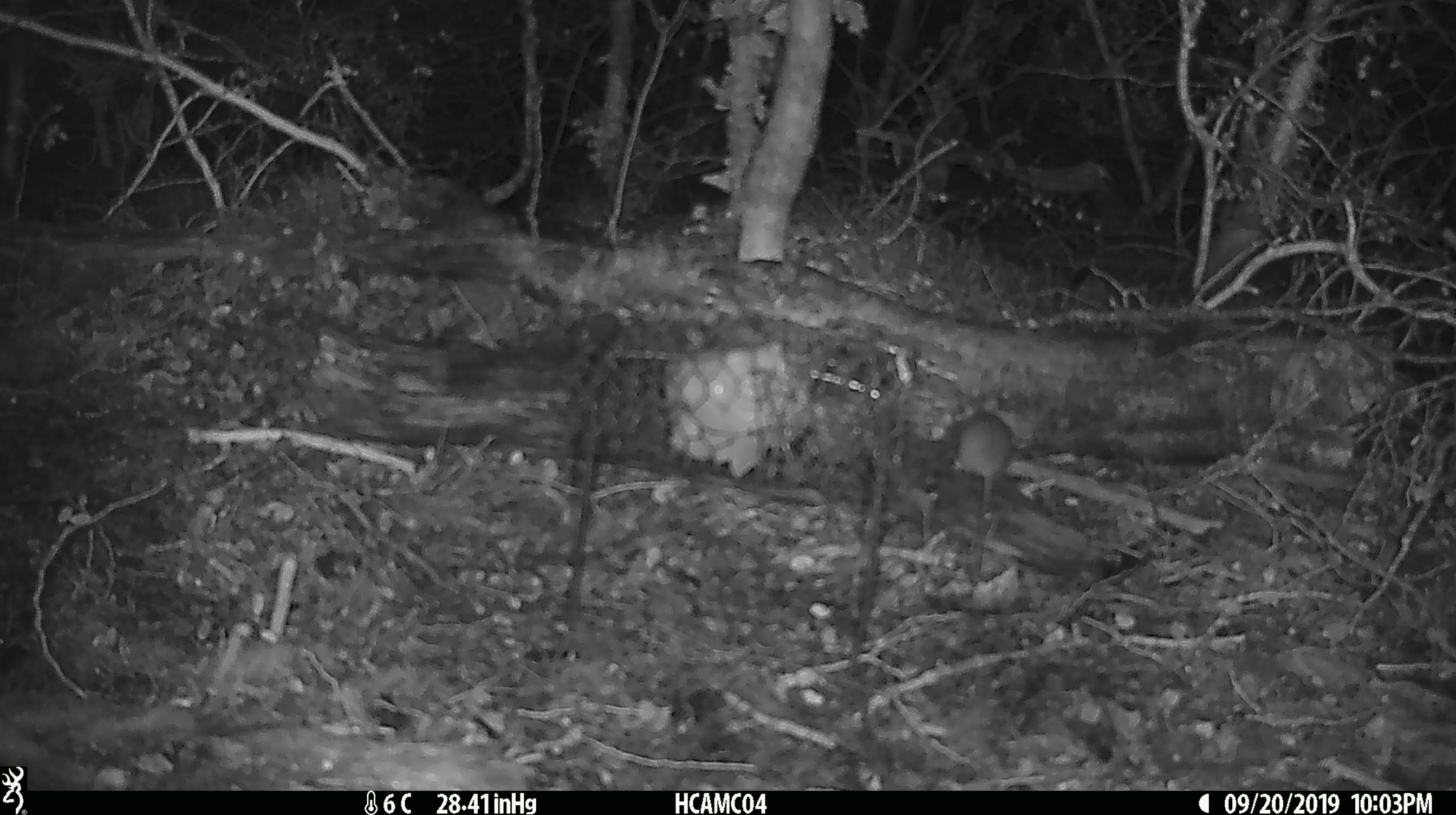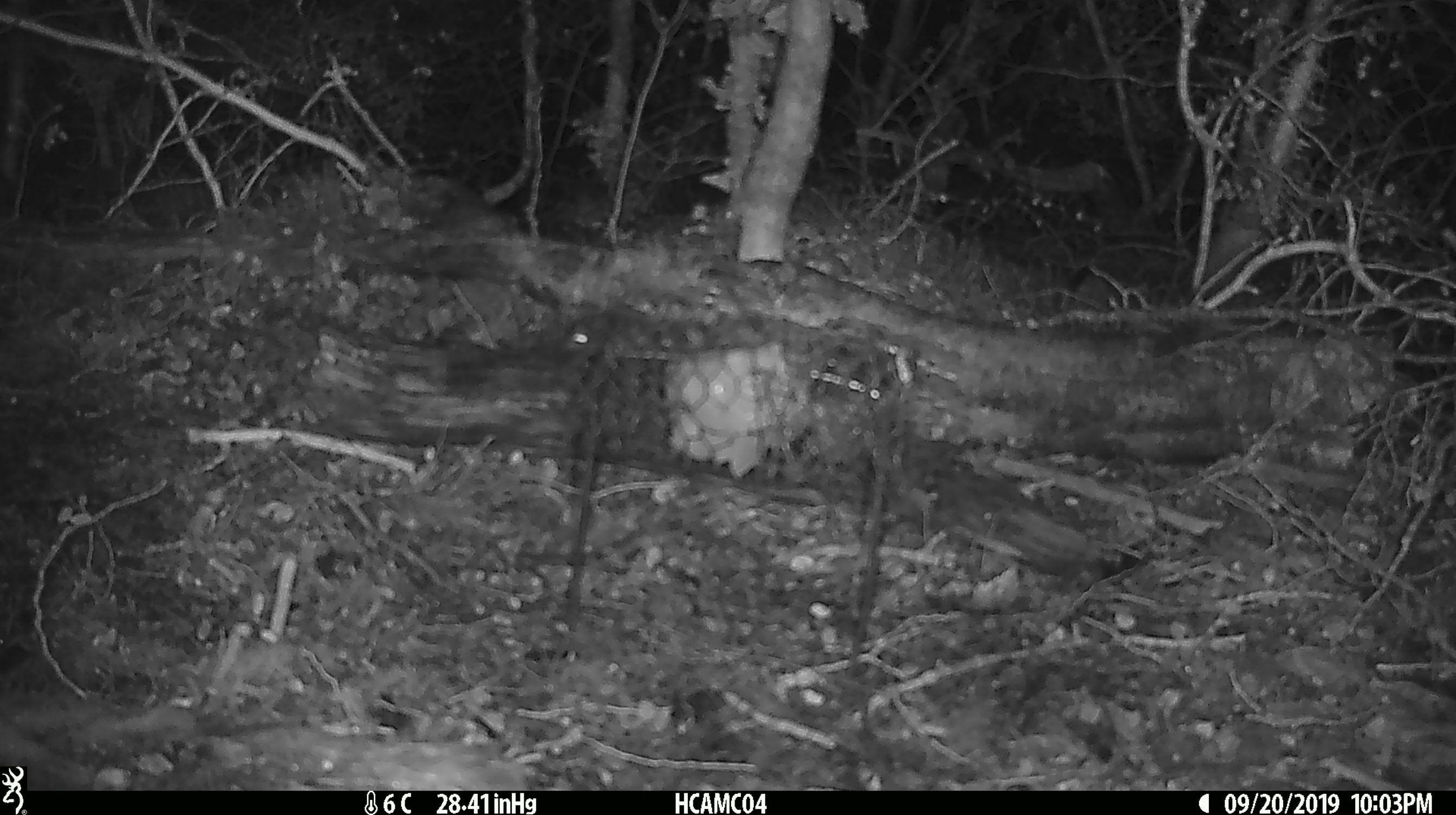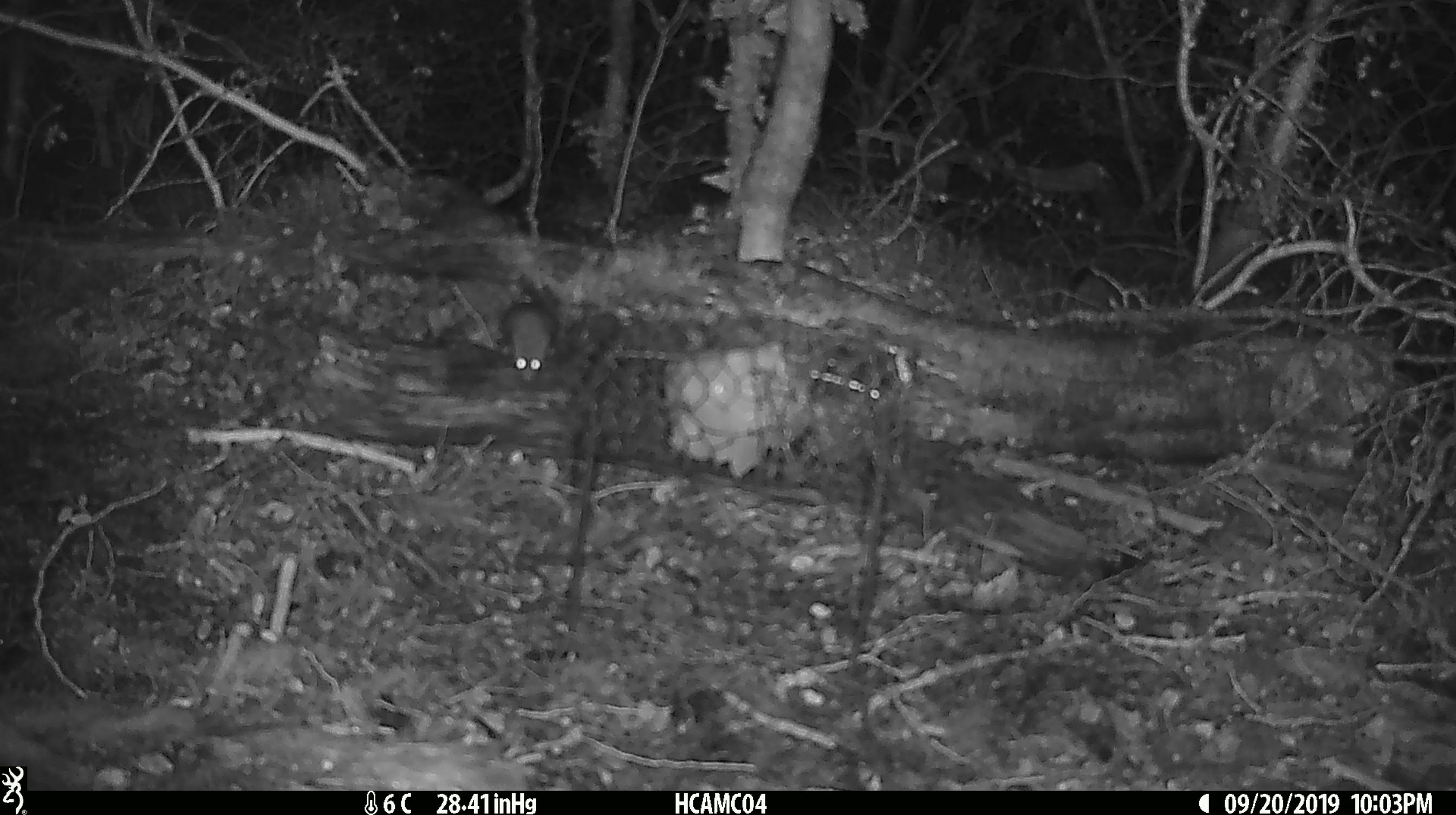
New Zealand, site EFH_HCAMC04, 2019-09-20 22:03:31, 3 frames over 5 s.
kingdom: Animalia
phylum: Chordata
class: Mammalia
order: Rodentia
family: Muridae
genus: Mus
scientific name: Mus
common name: mouse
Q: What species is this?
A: Mouse (Mus).